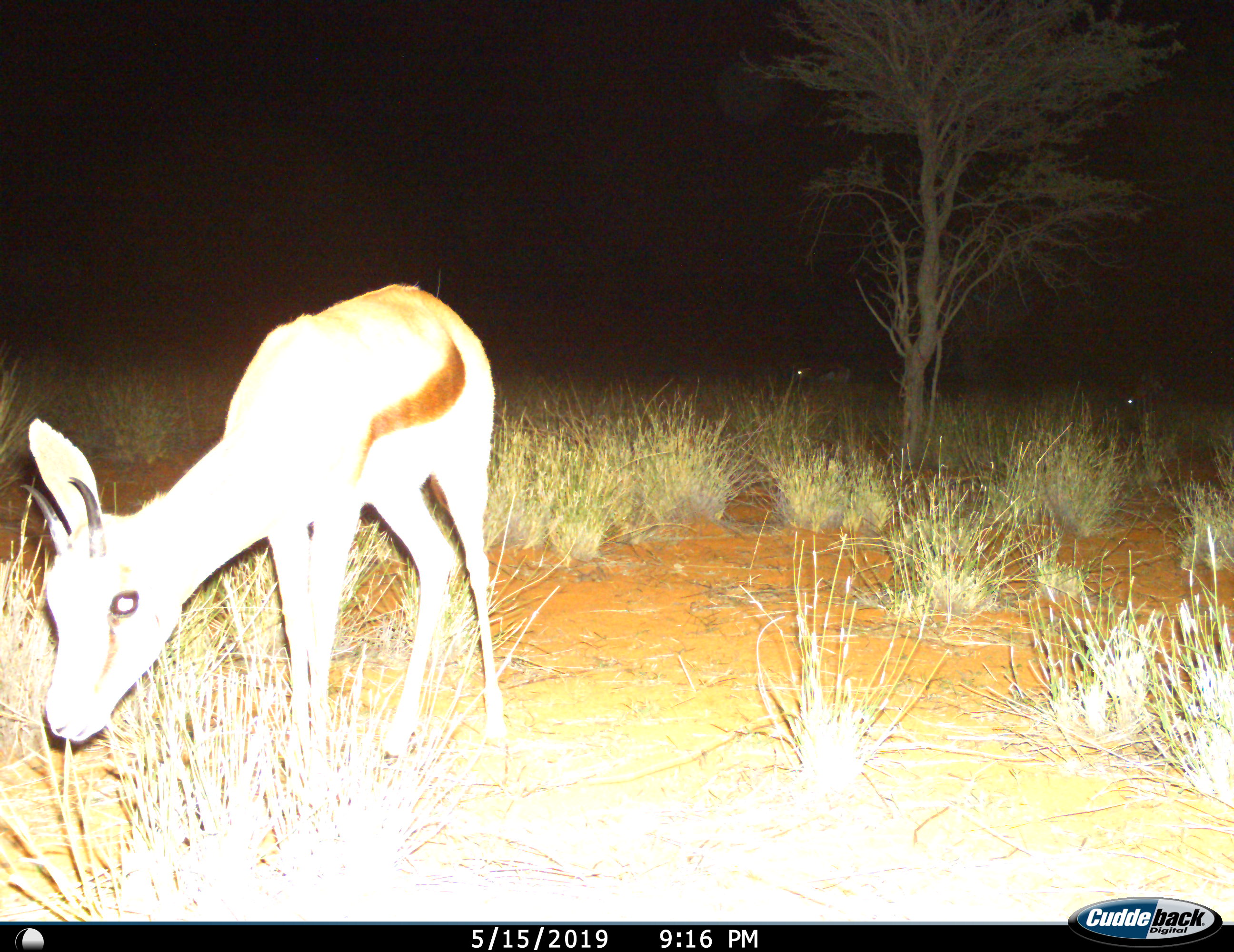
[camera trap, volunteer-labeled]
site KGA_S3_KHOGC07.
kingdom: Animalia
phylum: Chordata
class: Mammalia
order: Artiodactyla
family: Bovidae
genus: Antidorcas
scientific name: Antidorcas marsupialis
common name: springbok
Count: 3.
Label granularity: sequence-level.